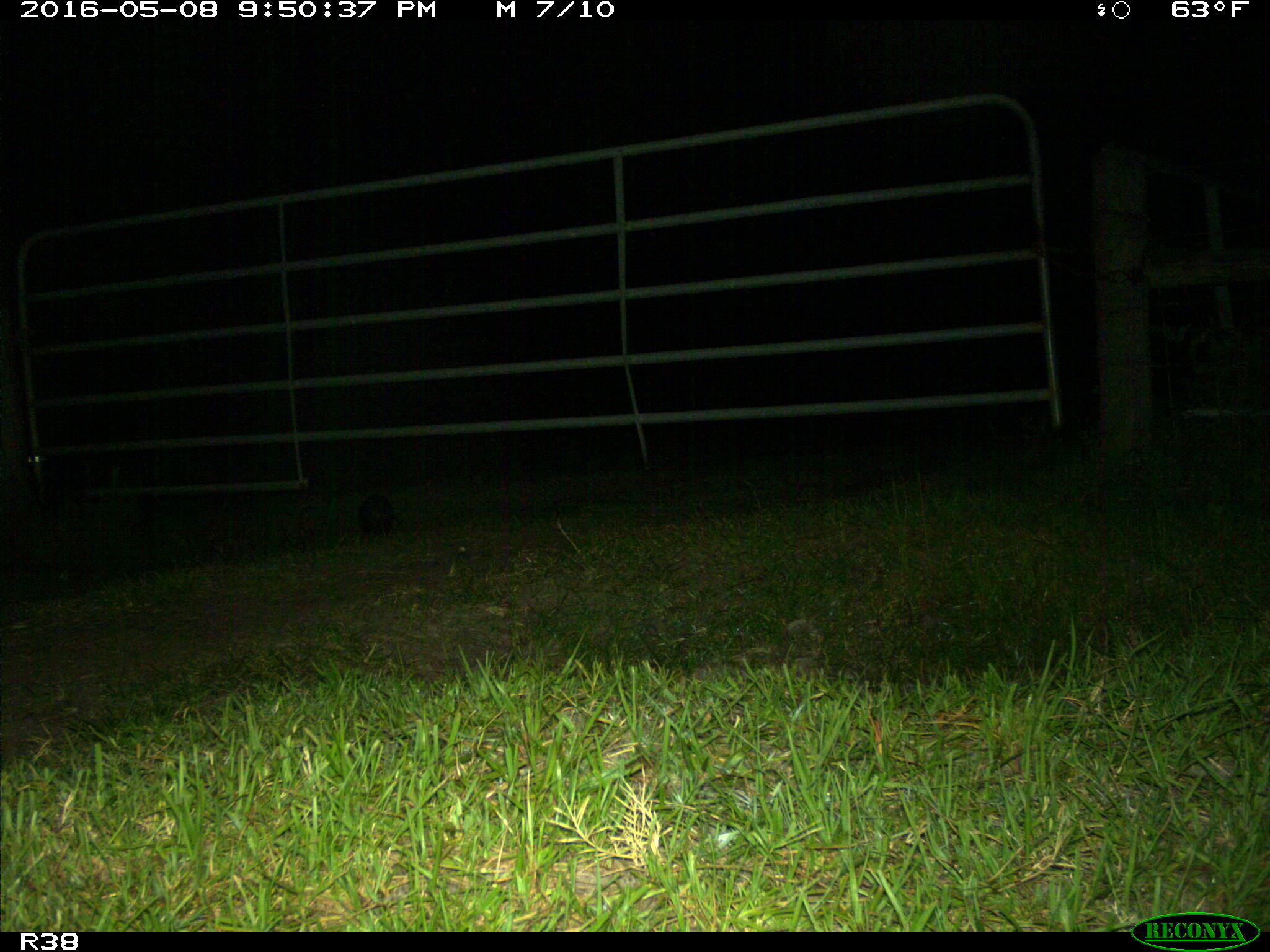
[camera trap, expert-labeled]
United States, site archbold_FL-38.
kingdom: Animalia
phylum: Chordata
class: Mammalia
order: Didelphimorphia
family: Didelphidae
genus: Didelphis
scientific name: Didelphis virginiana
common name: virginia opossum